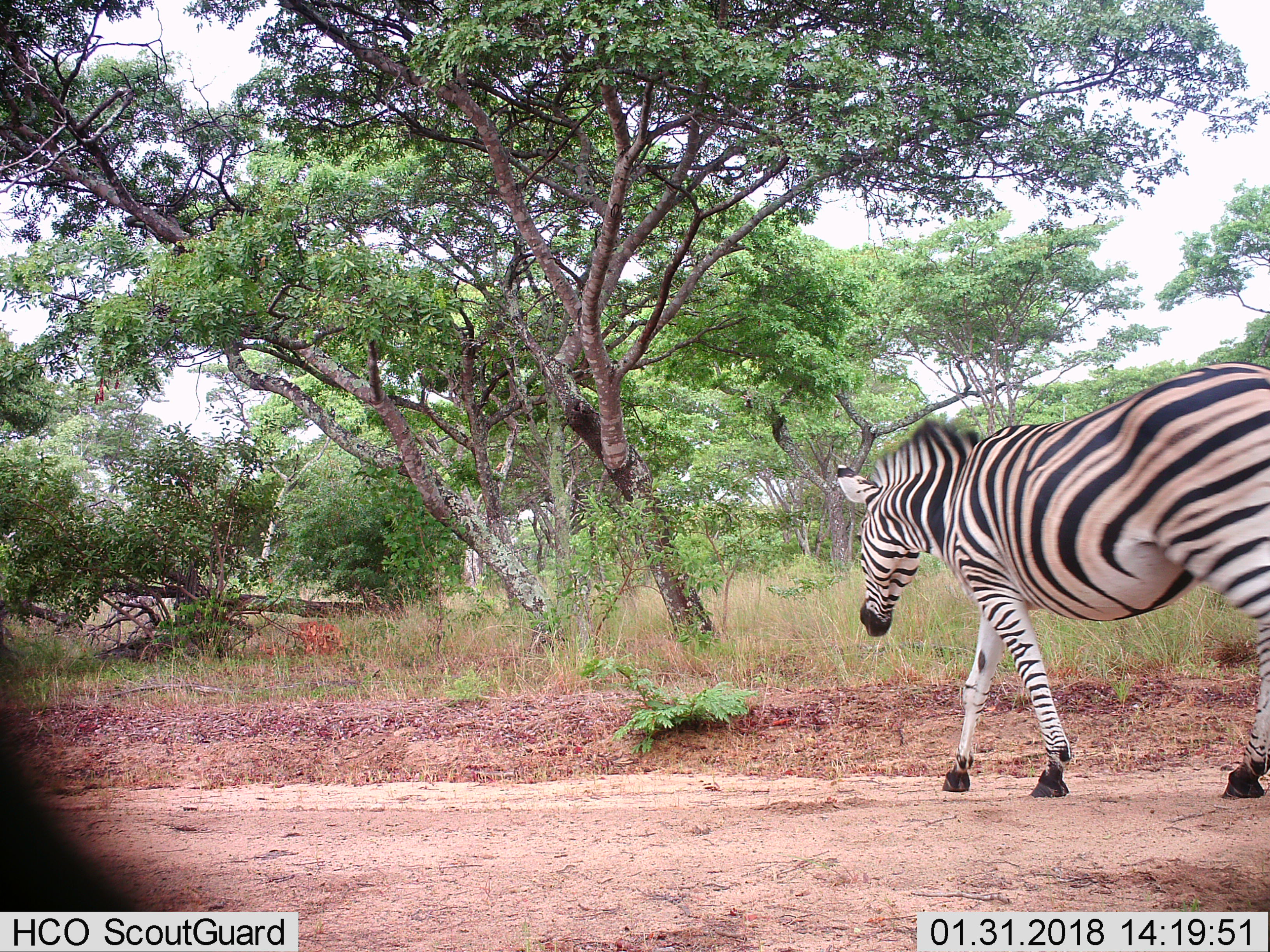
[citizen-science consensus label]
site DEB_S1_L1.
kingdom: Animalia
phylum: Chordata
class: Mammalia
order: Perissodactyla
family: Equidae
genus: Equus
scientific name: Equus quagga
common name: plains zebra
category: zebraplains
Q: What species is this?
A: Zebraplains (plains zebra) (Equus quagga).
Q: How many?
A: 1.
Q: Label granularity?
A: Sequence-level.